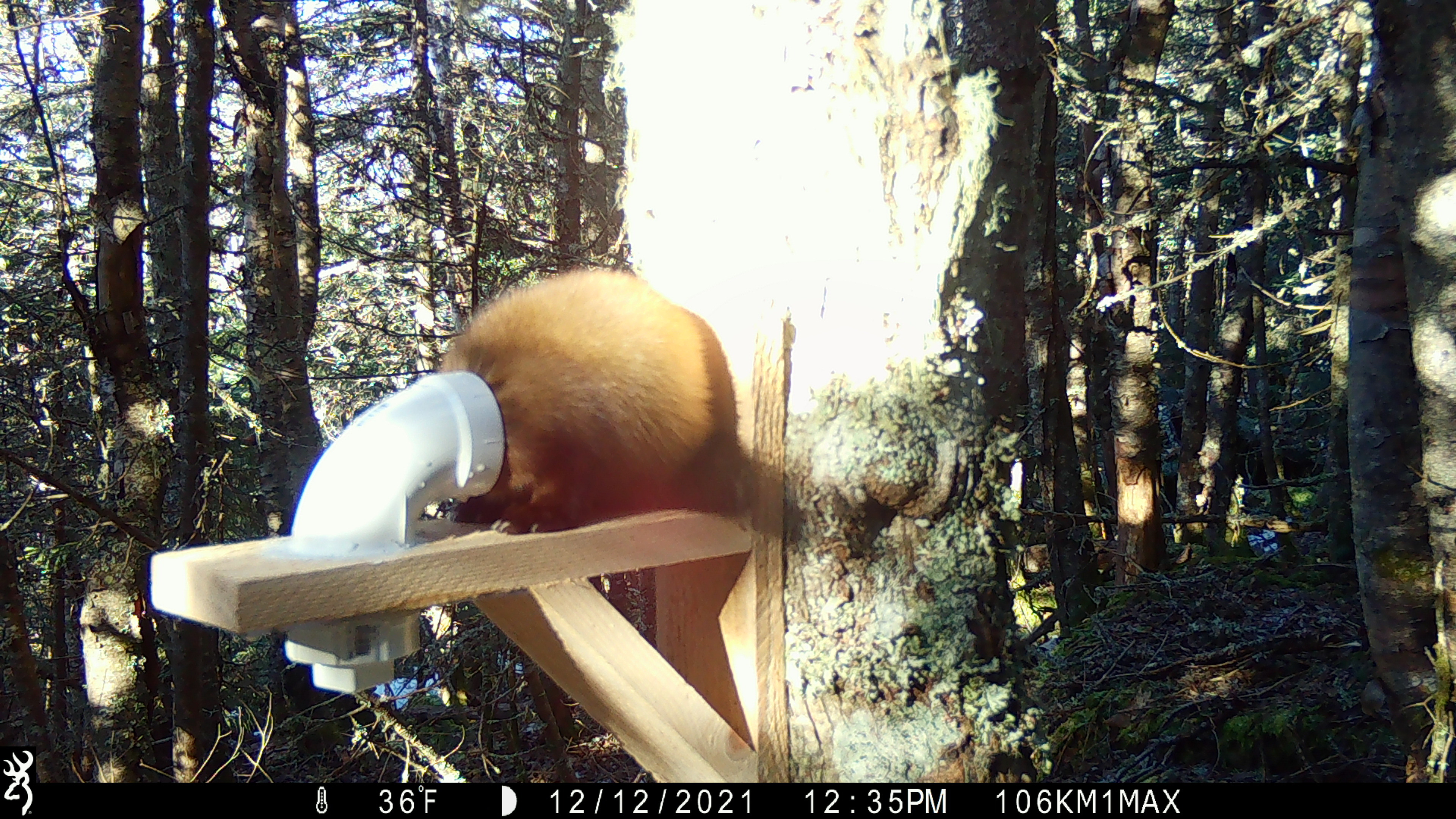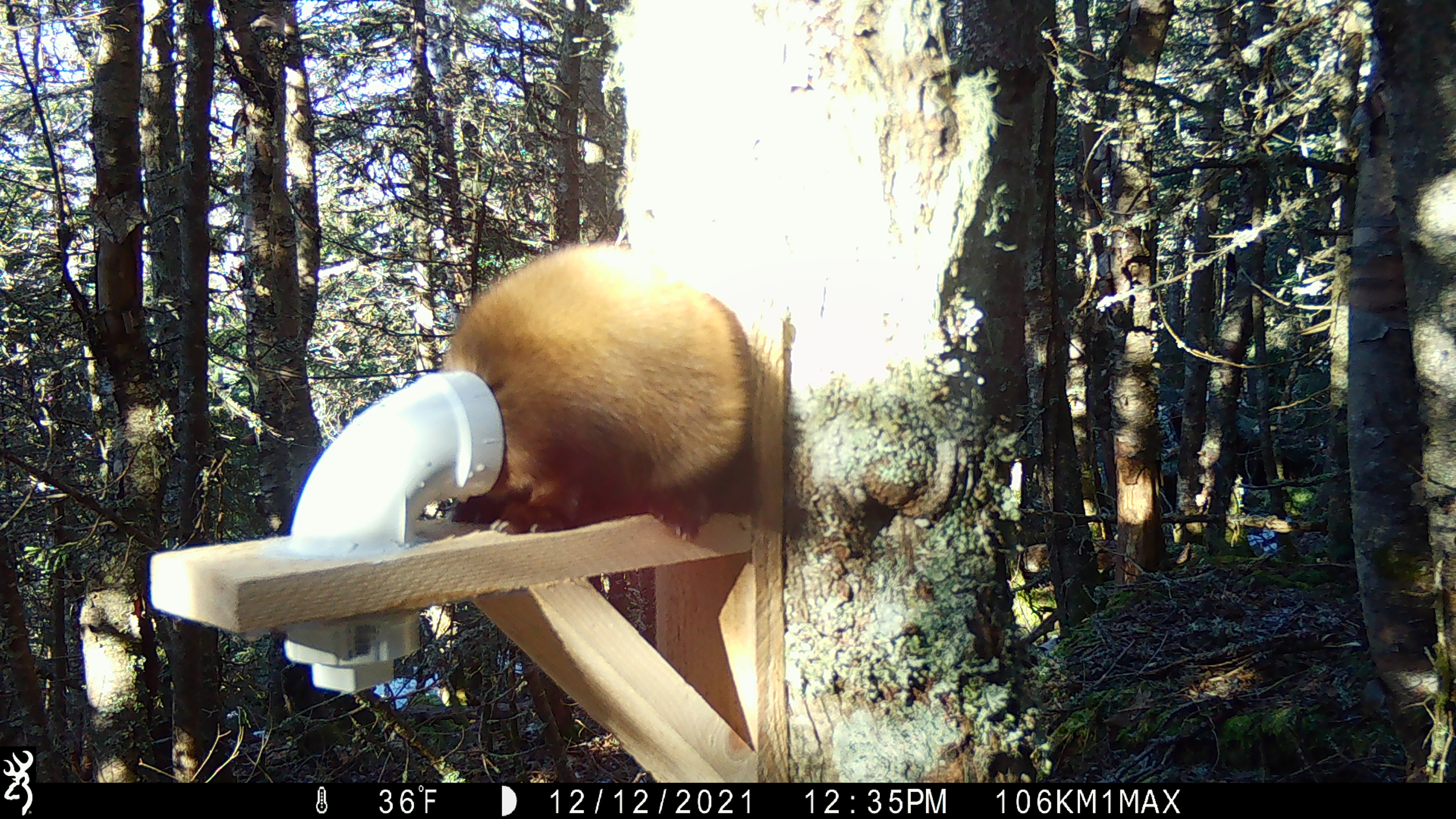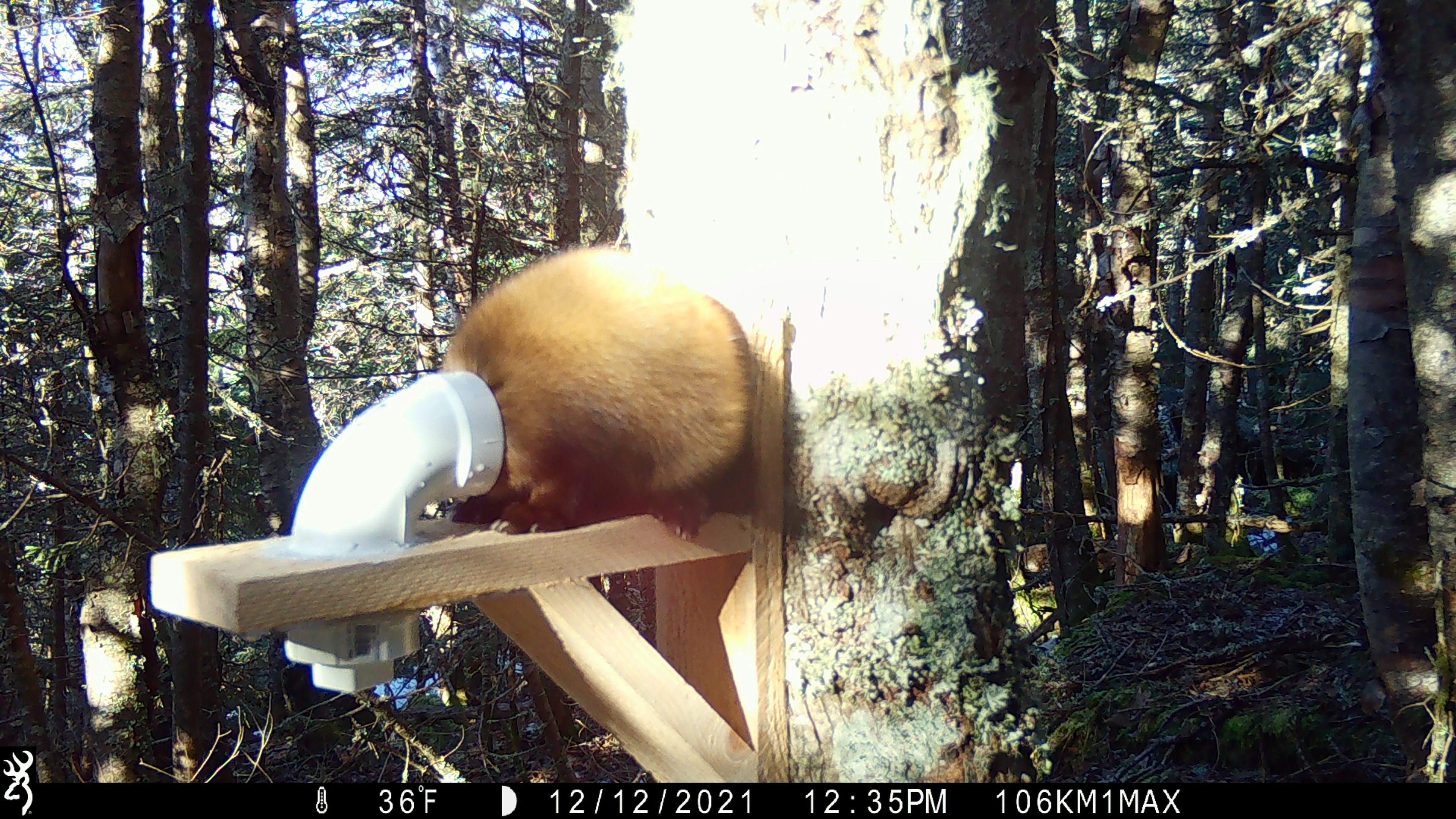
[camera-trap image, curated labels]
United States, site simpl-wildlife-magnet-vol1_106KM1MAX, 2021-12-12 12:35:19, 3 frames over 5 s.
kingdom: Animalia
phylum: Chordata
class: Mammalia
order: Carnivora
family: Mustelidae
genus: Martes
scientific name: Martes americana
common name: american marten